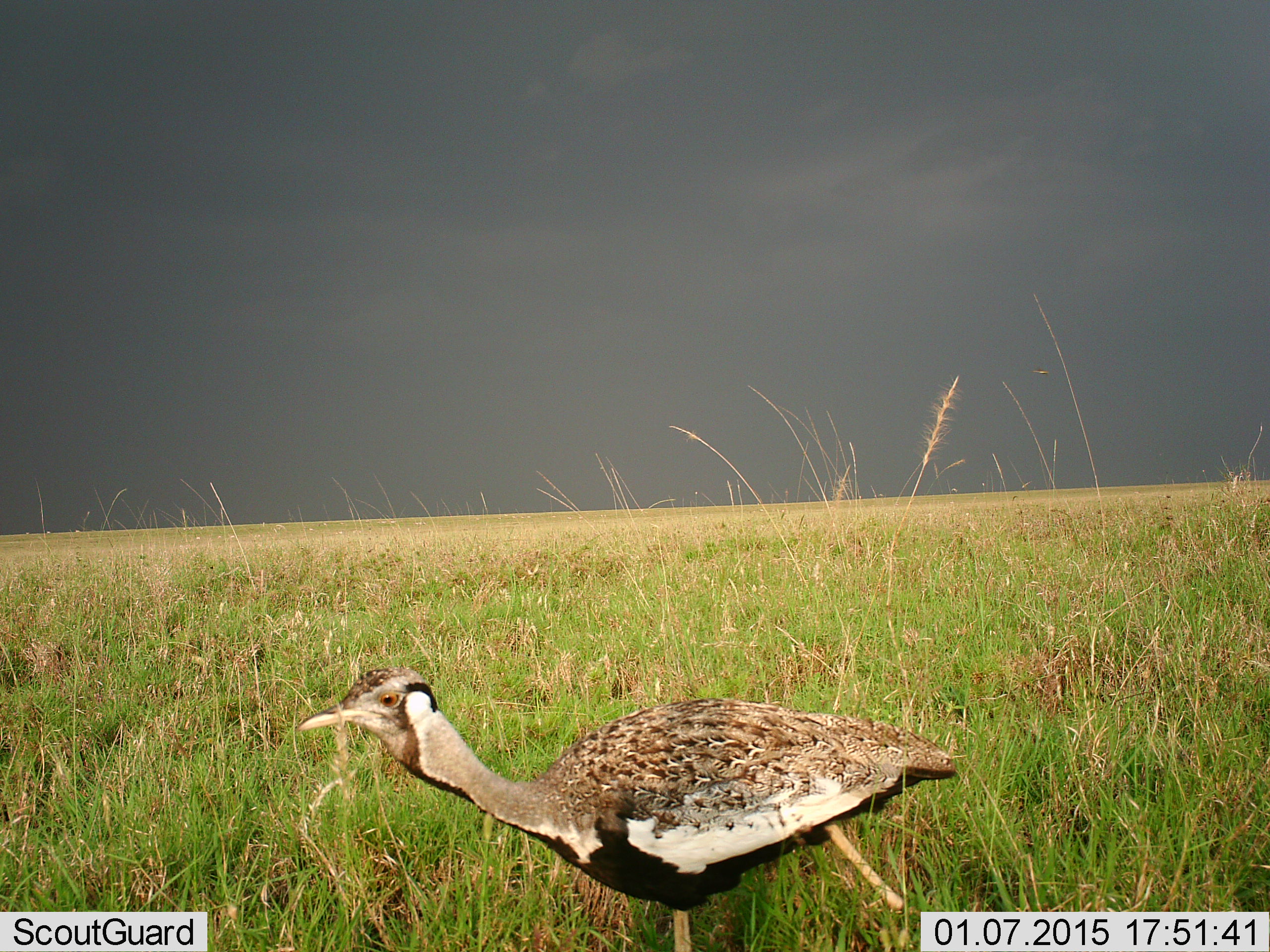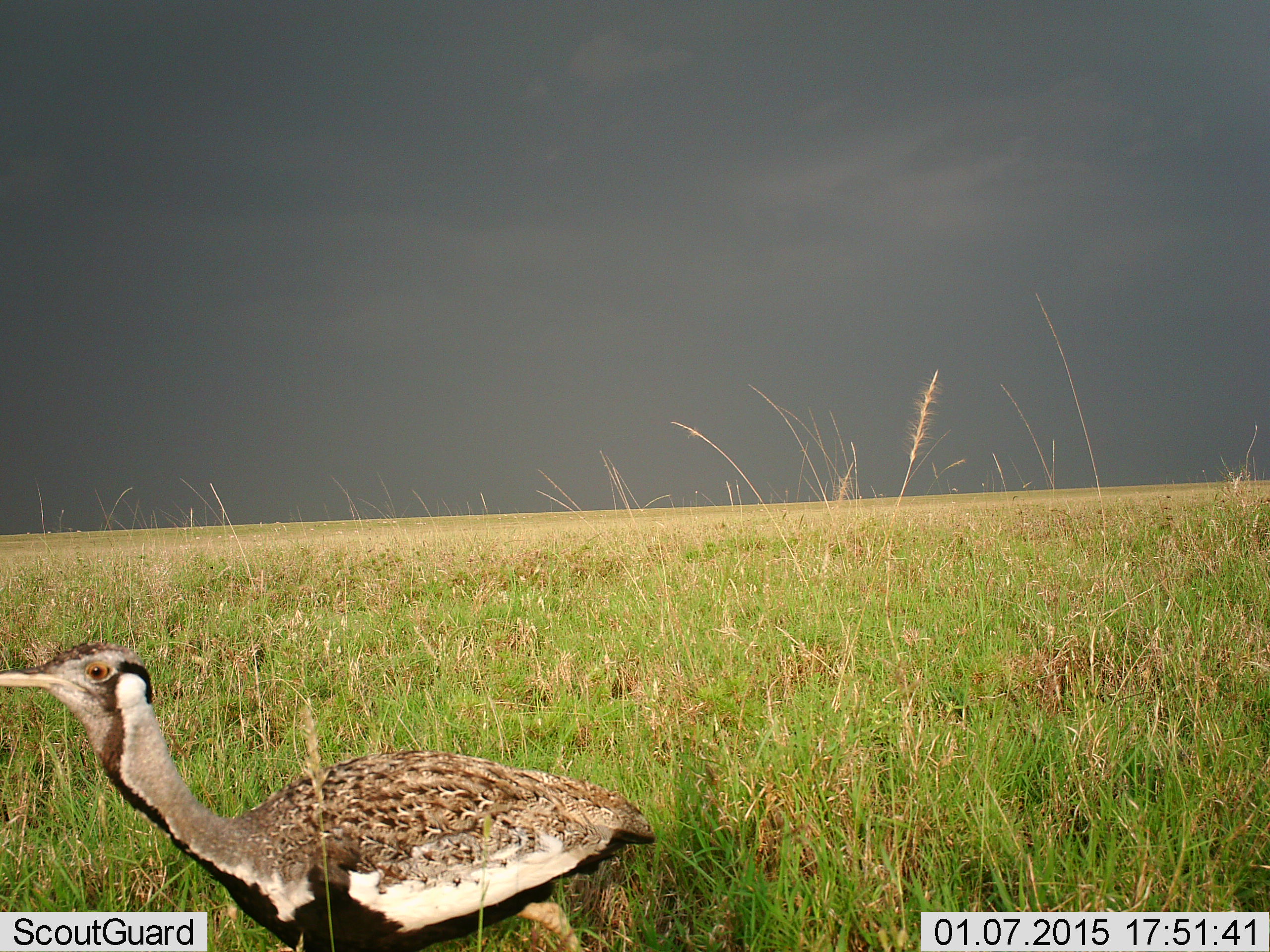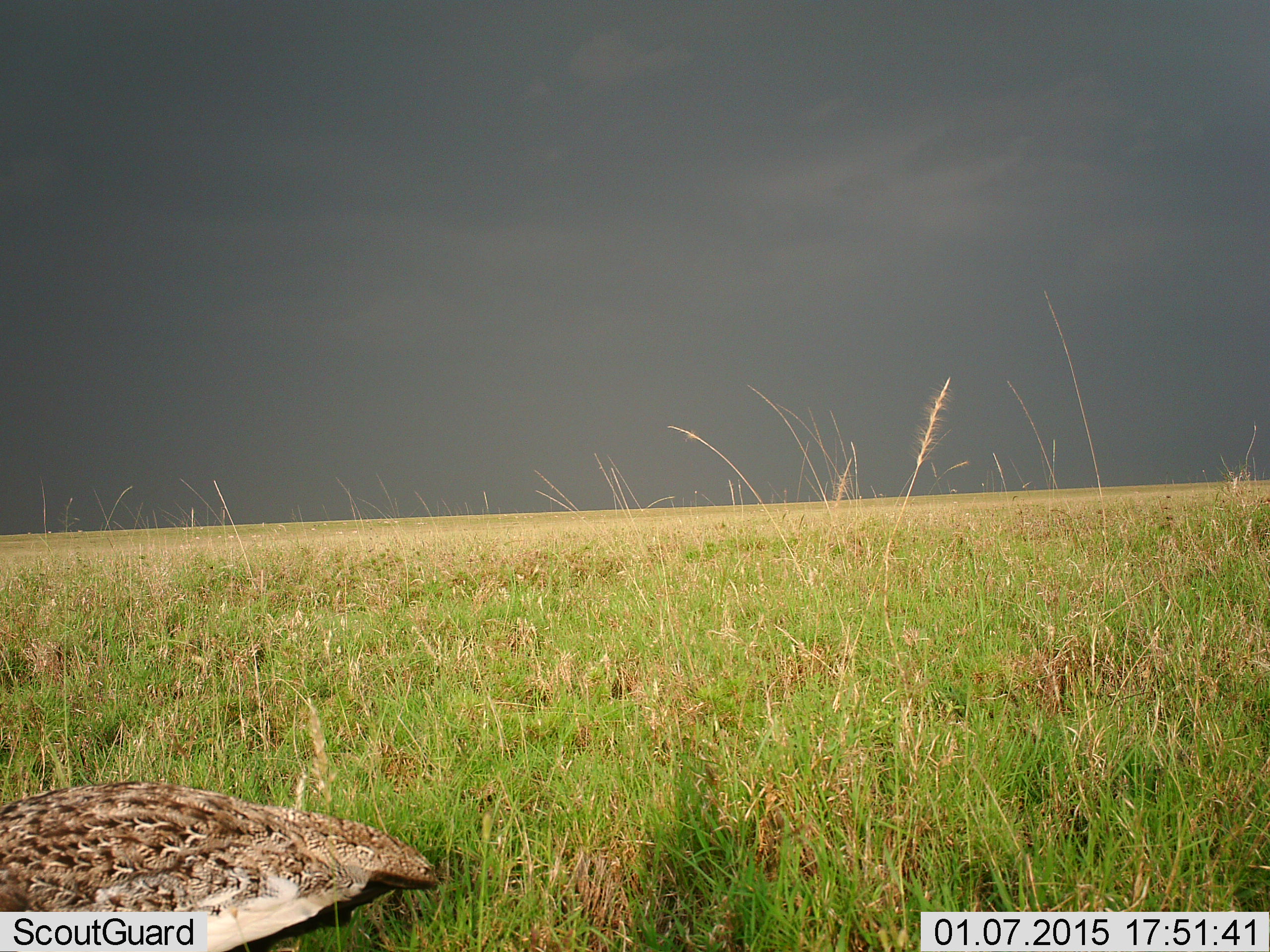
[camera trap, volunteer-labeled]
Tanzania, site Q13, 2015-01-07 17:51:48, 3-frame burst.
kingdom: Animalia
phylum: Chordata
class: Aves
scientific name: Aves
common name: bird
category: otherbird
Otherbird (bird) (Aves), count 1. Behavior (volunteer vote fractions): standing 20%, resting 0%, moving 80%, interacting 0%. Young present (vote fraction): 0%. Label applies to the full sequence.